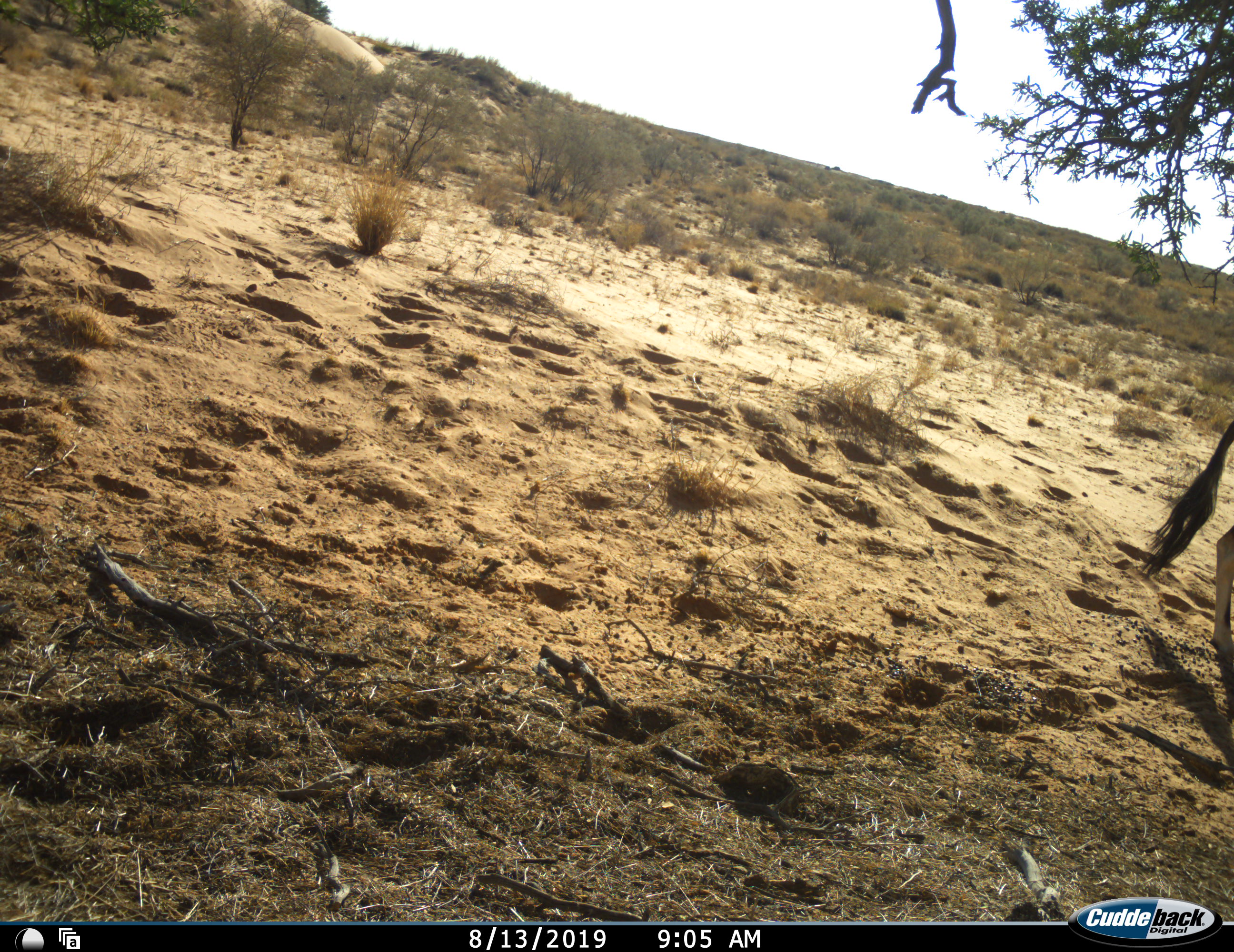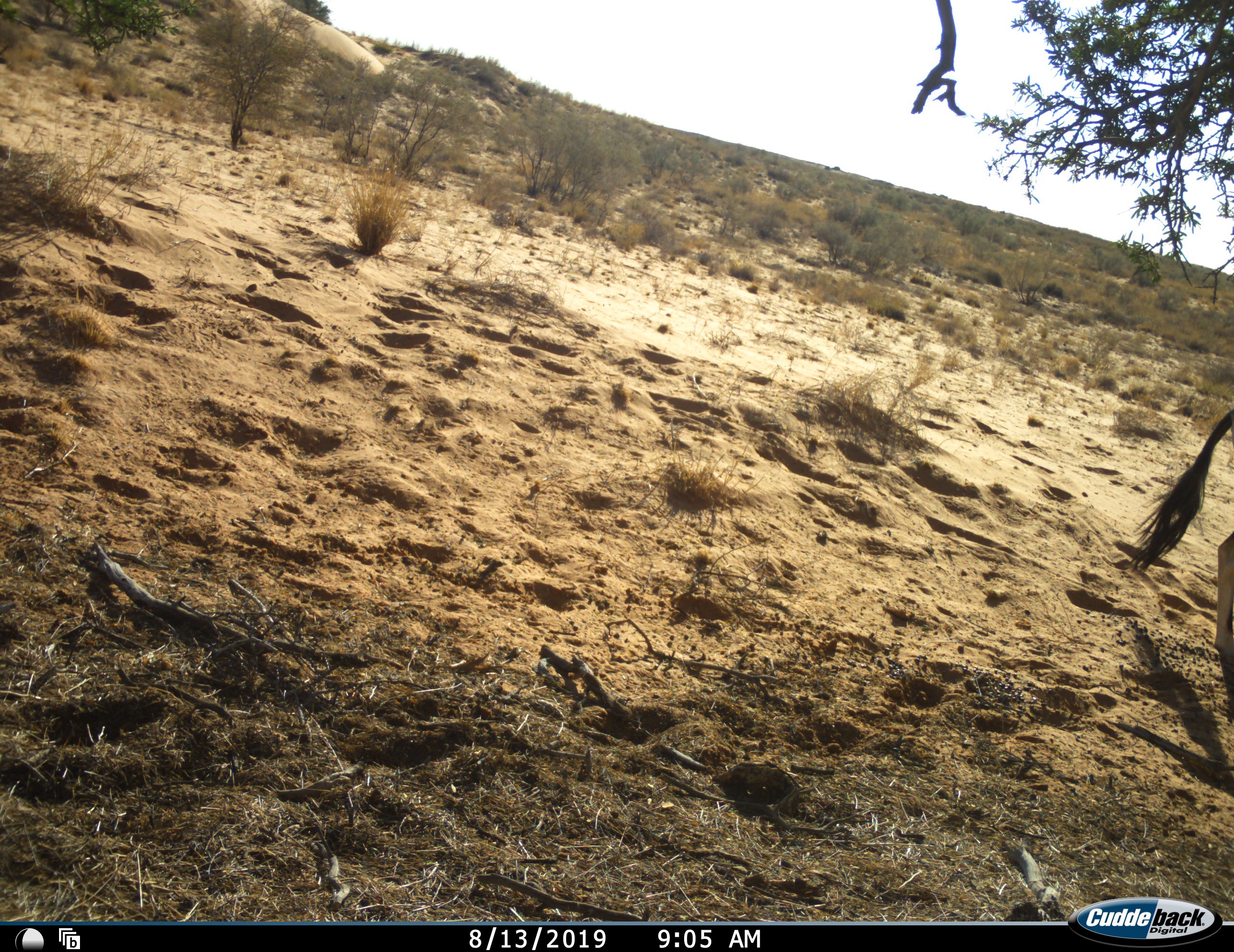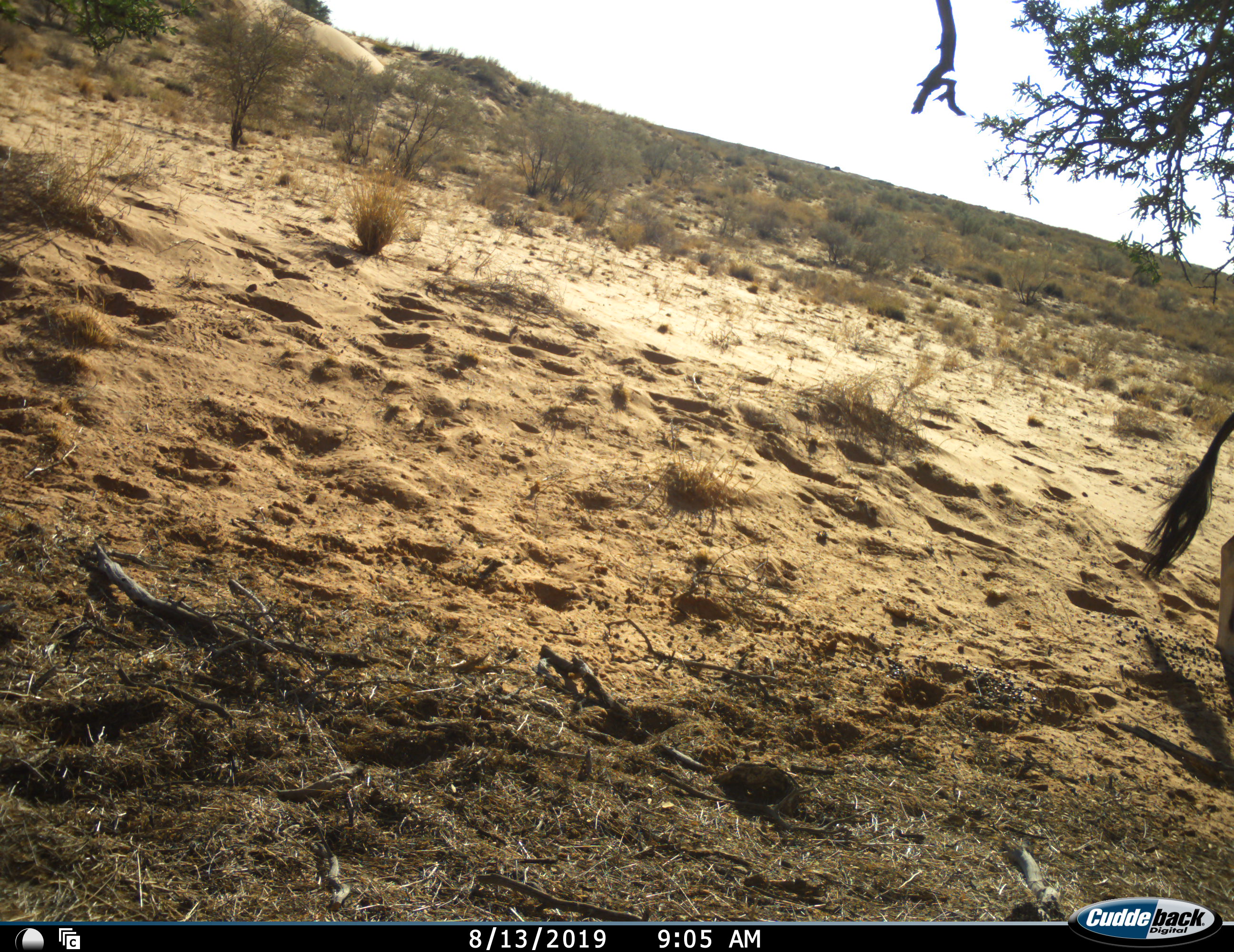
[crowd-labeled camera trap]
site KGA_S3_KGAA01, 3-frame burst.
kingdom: Animalia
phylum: Chordata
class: Mammalia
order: Artiodactyla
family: Bovidae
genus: Oryx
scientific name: Oryx gazella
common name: gemsbok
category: oryx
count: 1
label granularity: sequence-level